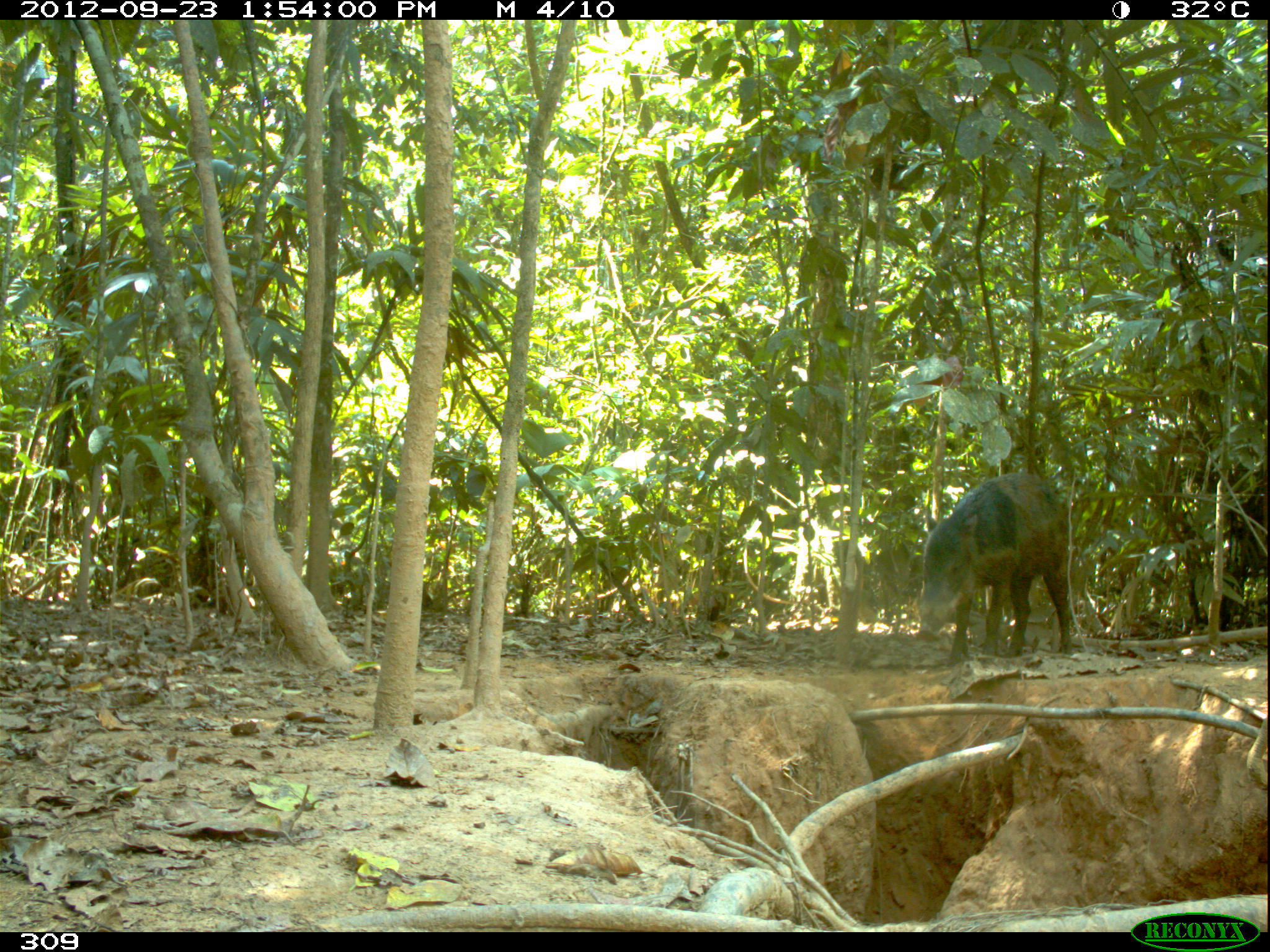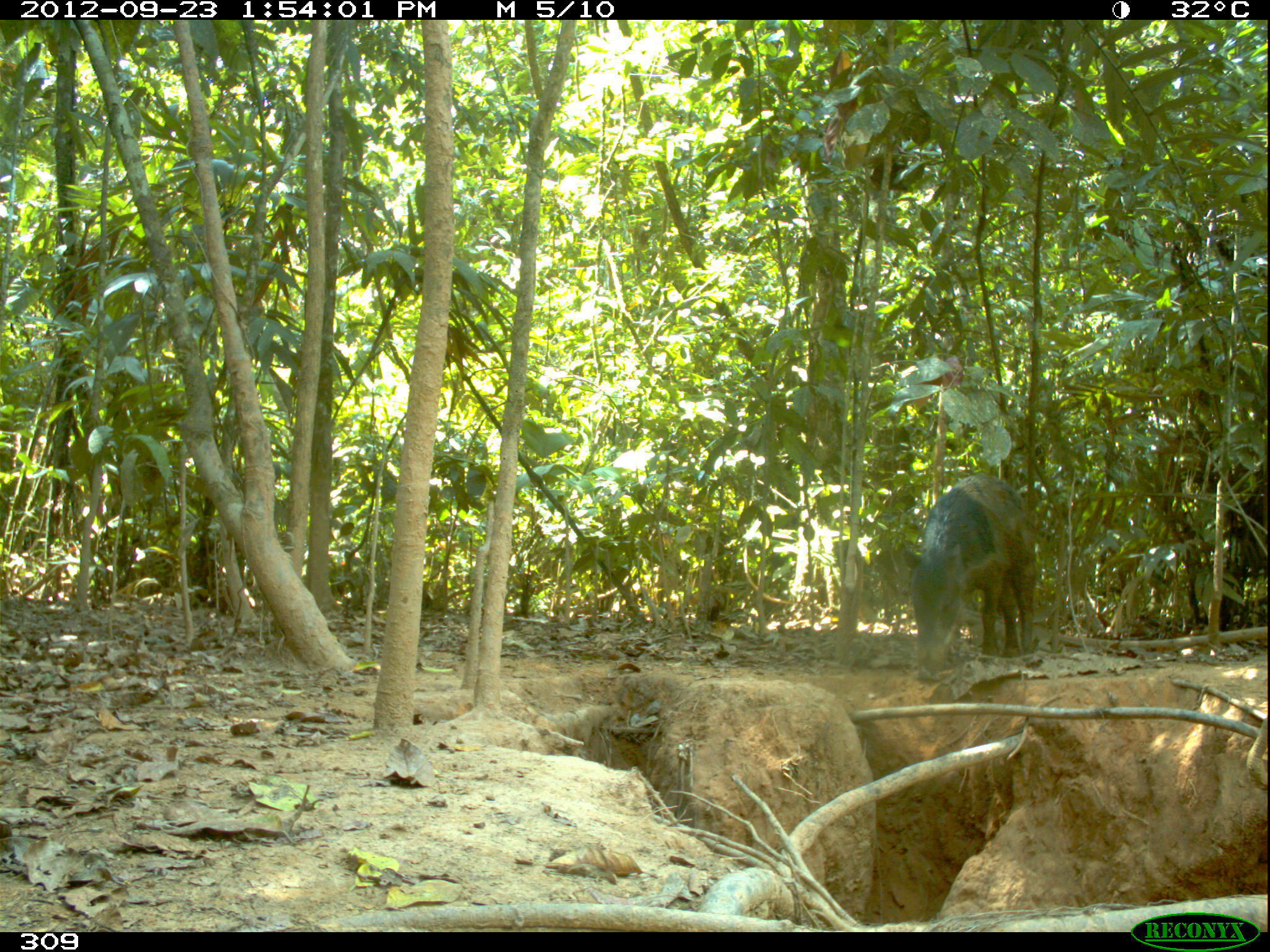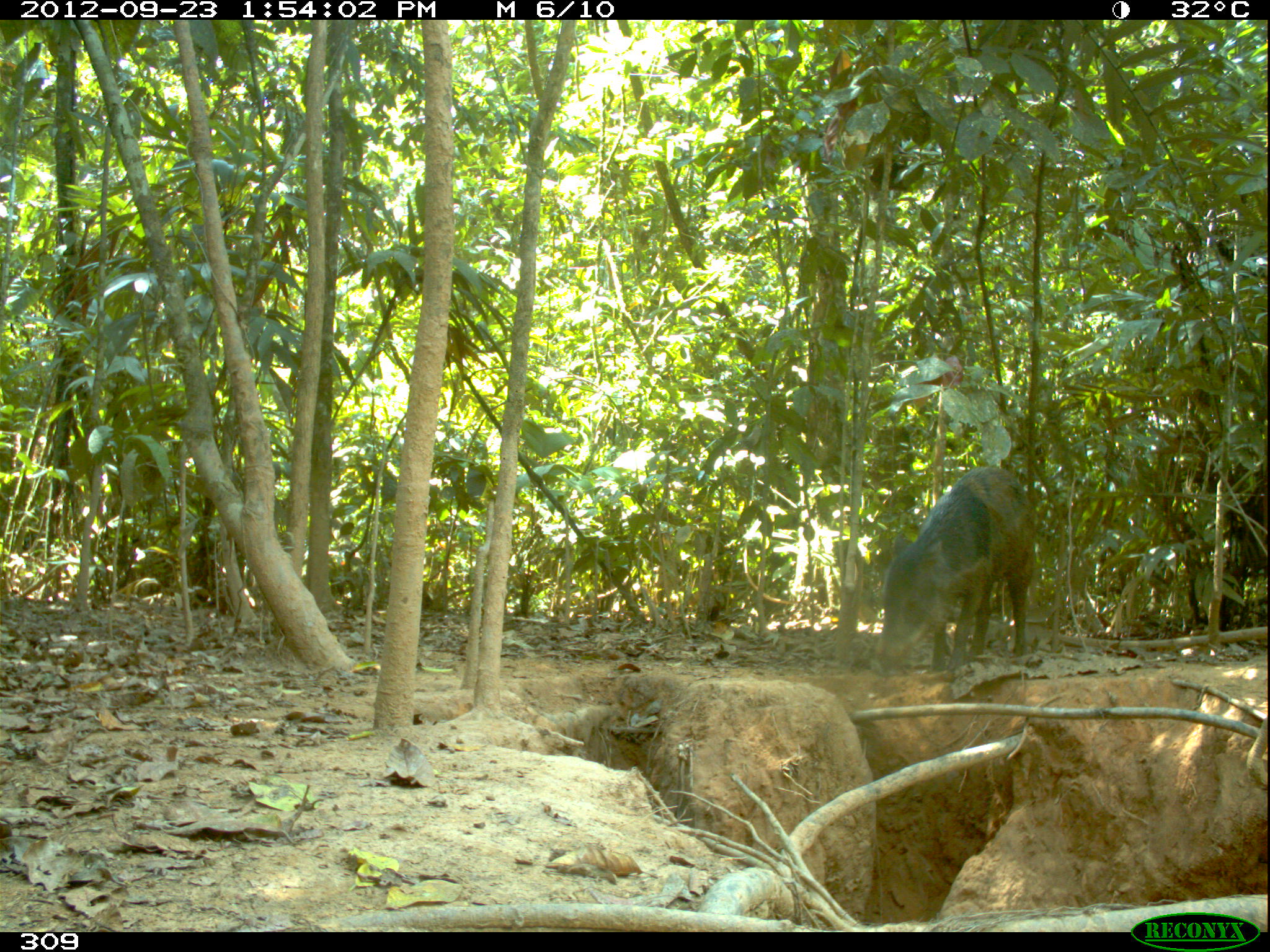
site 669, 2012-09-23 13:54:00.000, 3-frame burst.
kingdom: Animalia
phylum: Chordata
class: Mammalia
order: Artiodactyla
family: Tayassuidae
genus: Tayassu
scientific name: Tayassu pecari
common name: white-lipped peccary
Tayassu pecari (white-lipped peccary).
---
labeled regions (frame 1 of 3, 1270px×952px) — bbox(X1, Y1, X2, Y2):
tayassu pecari: bbox(915, 472, 1072, 666)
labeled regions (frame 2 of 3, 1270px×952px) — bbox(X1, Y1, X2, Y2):
tayassu pecari: bbox(900, 473, 1035, 681)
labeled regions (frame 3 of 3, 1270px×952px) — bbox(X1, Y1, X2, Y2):
tayassu pecari: bbox(870, 466, 1033, 676)